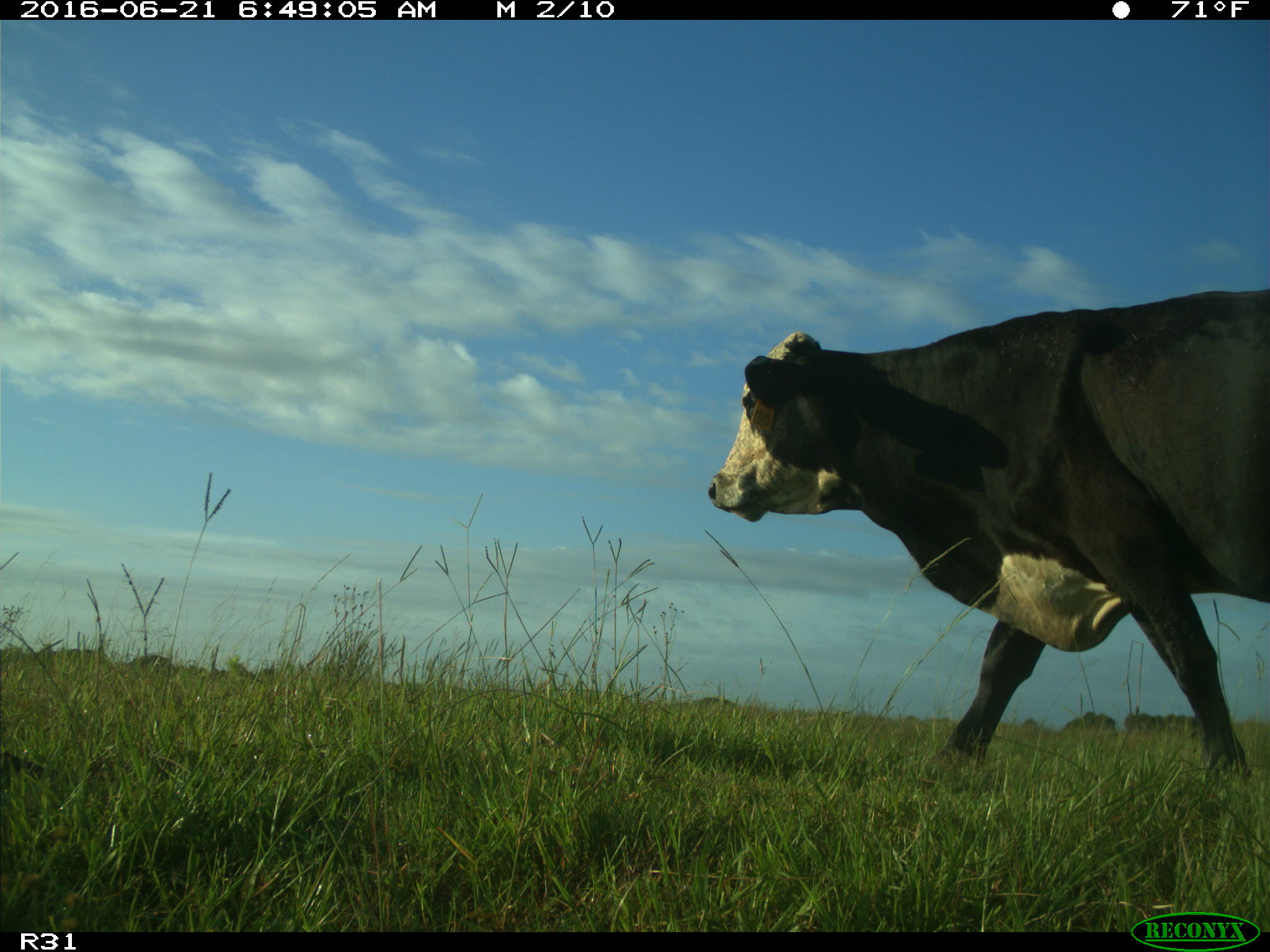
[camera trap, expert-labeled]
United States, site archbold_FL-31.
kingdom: Animalia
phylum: Chordata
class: Mammalia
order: Artiodactyla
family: Bovidae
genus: Bos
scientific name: Bos taurus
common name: domestic cow